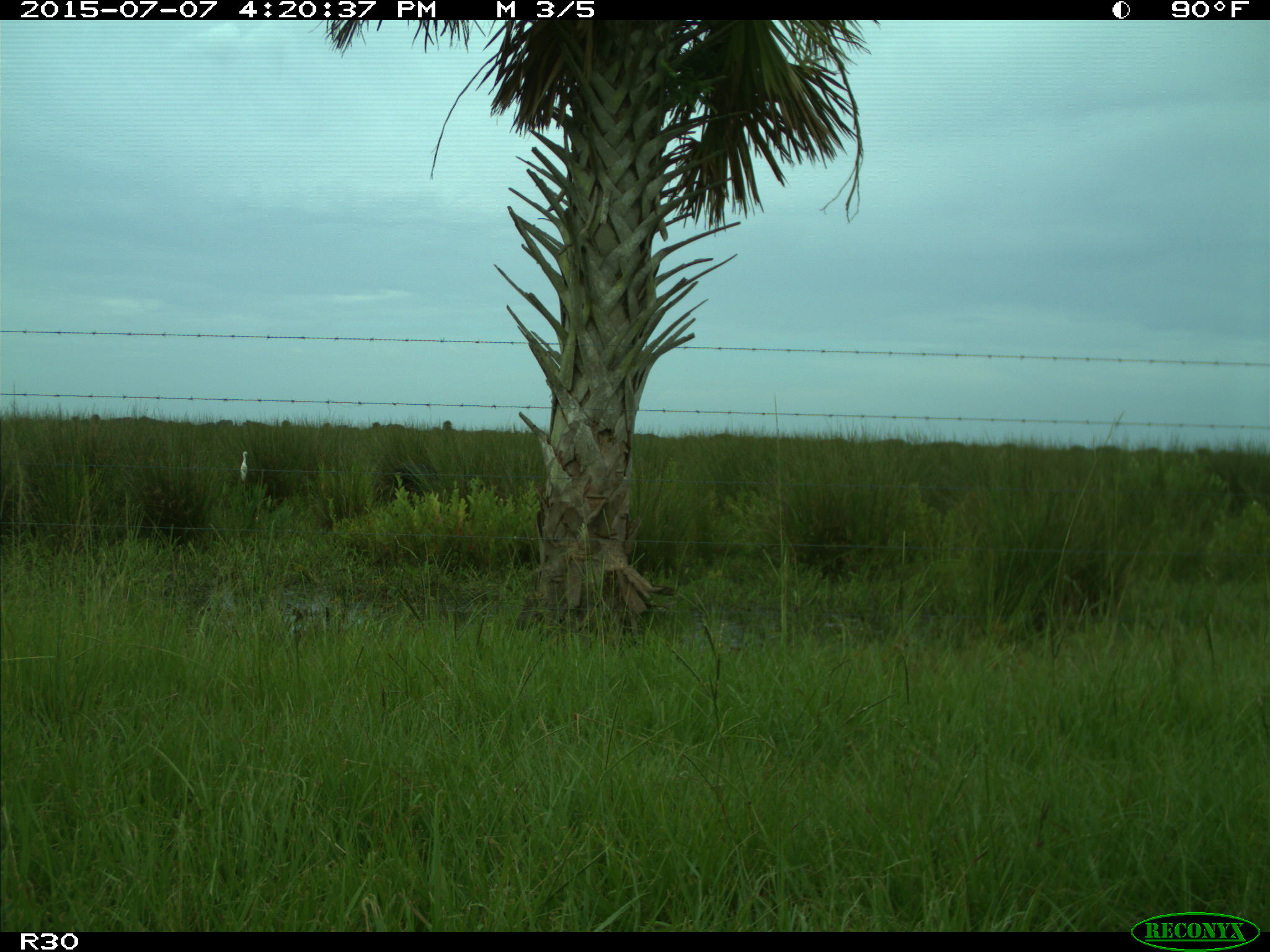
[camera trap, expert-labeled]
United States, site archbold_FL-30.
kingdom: Animalia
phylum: Chordata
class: Mammalia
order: Artiodactyla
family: Bovidae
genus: Bos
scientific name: Bos taurus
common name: domestic cow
Bos taurus (domestic cow).